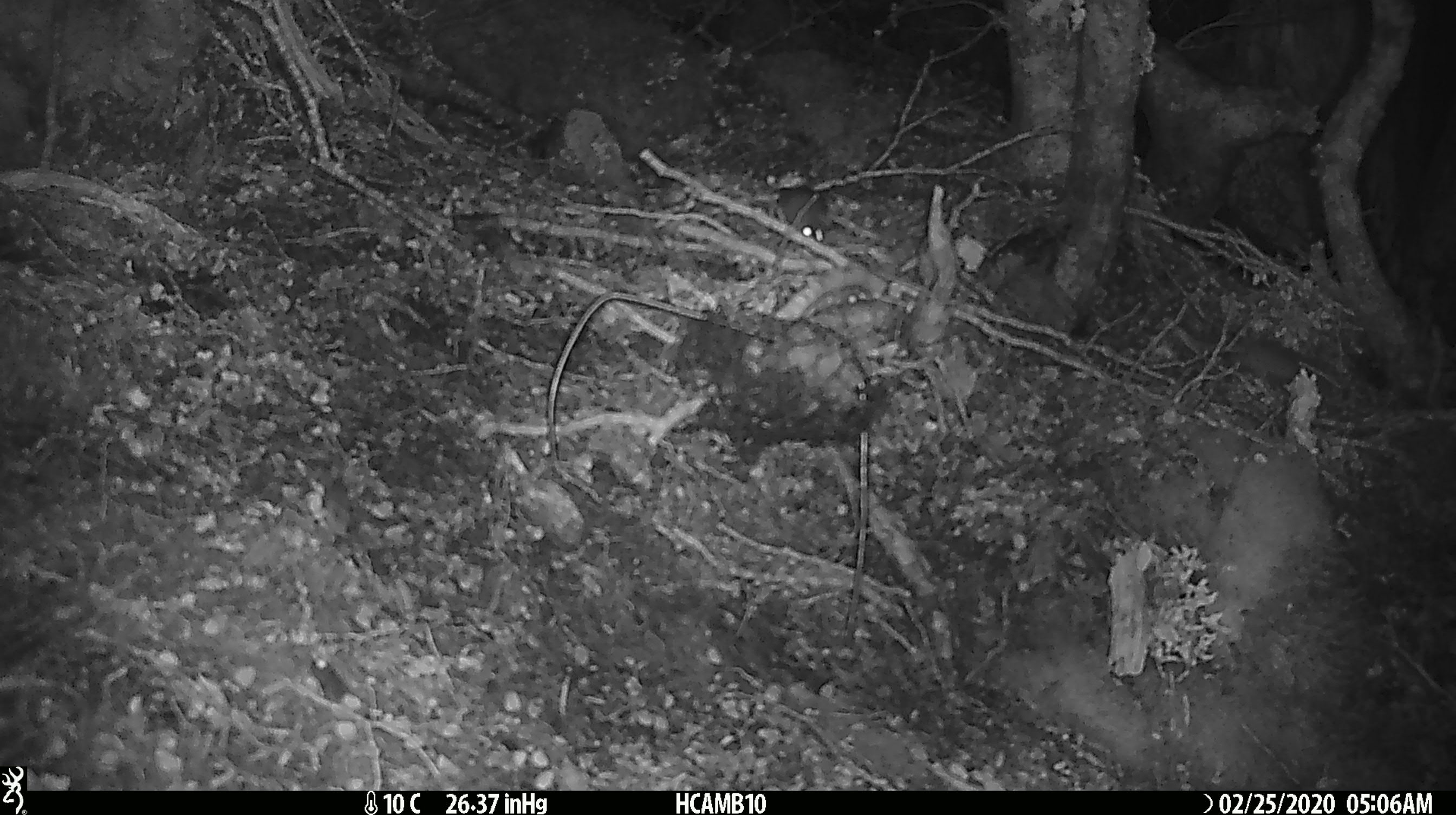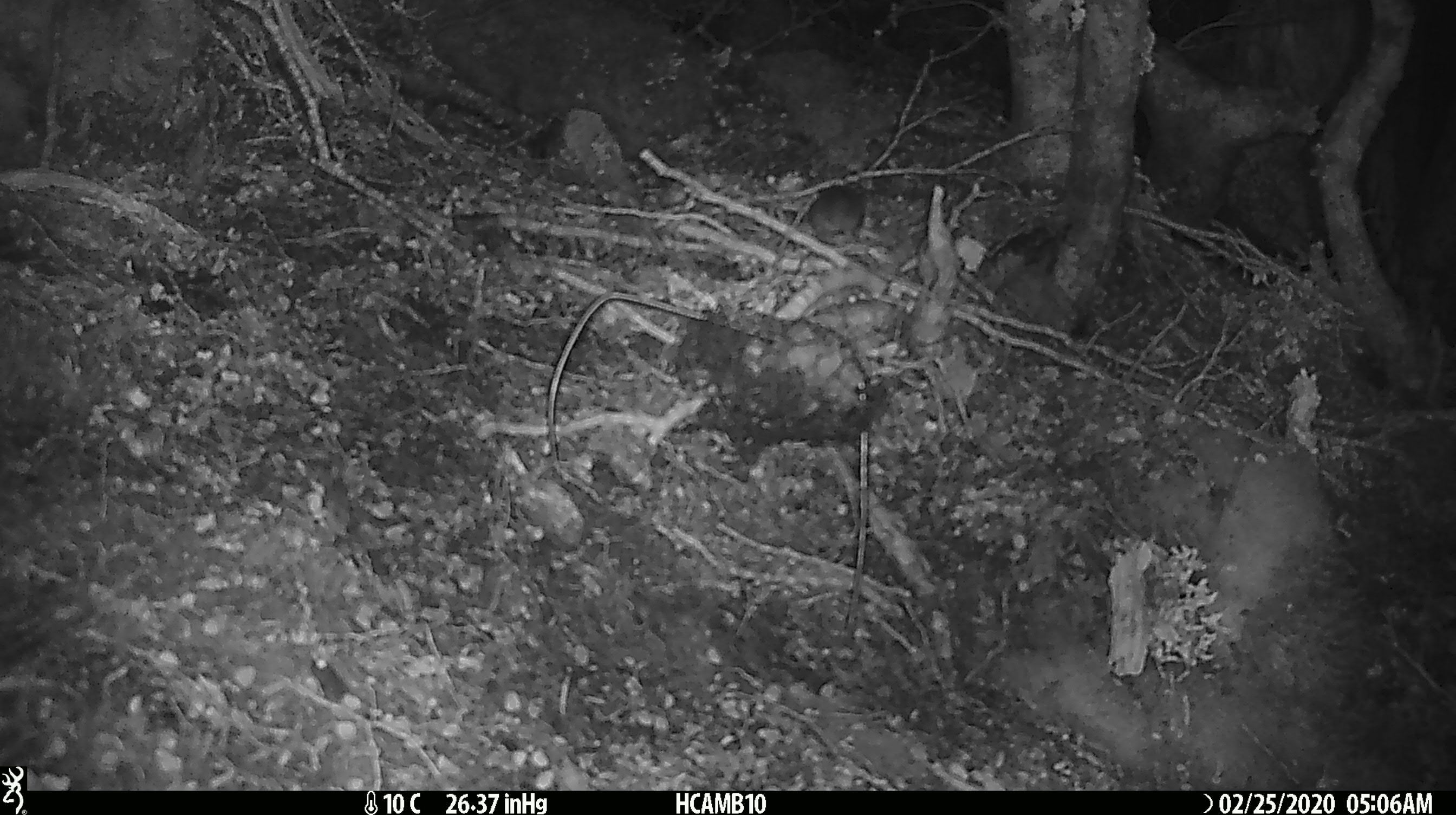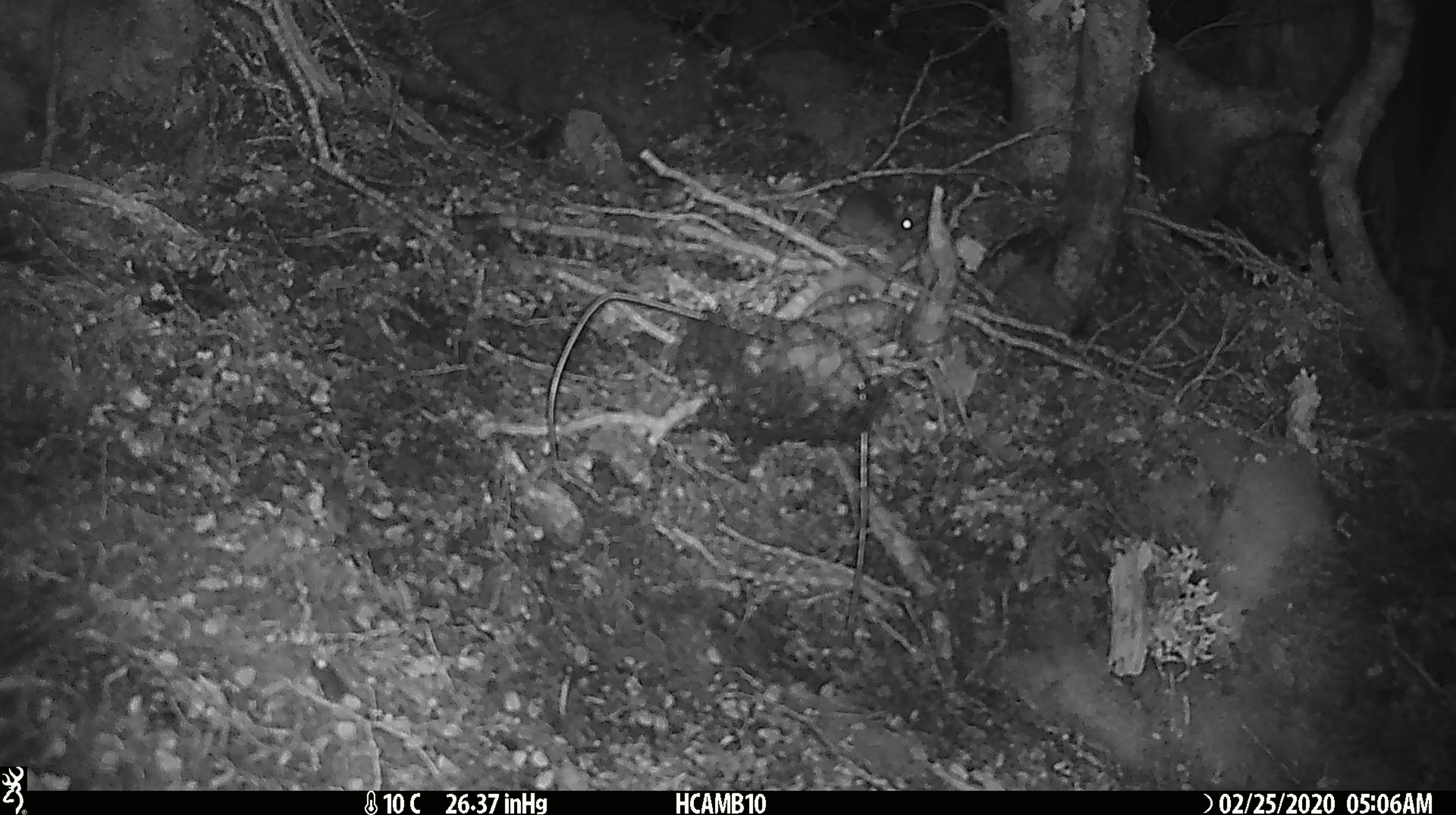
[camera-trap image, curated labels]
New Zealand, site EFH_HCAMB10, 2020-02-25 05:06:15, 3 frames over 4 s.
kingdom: Animalia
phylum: Chordata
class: Mammalia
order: Rodentia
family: Muridae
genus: Mus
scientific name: Mus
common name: mouse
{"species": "mouse (Mus)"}